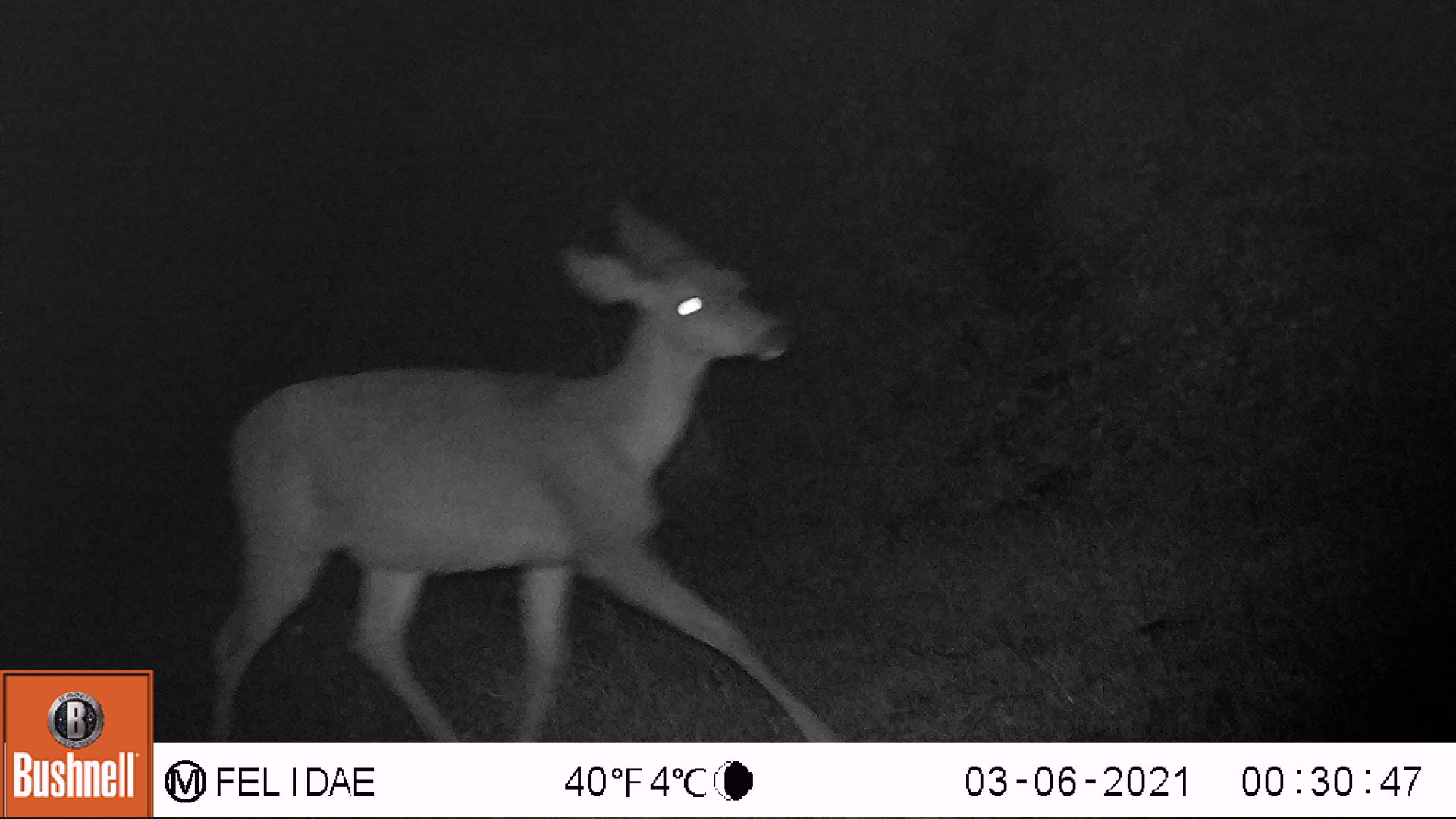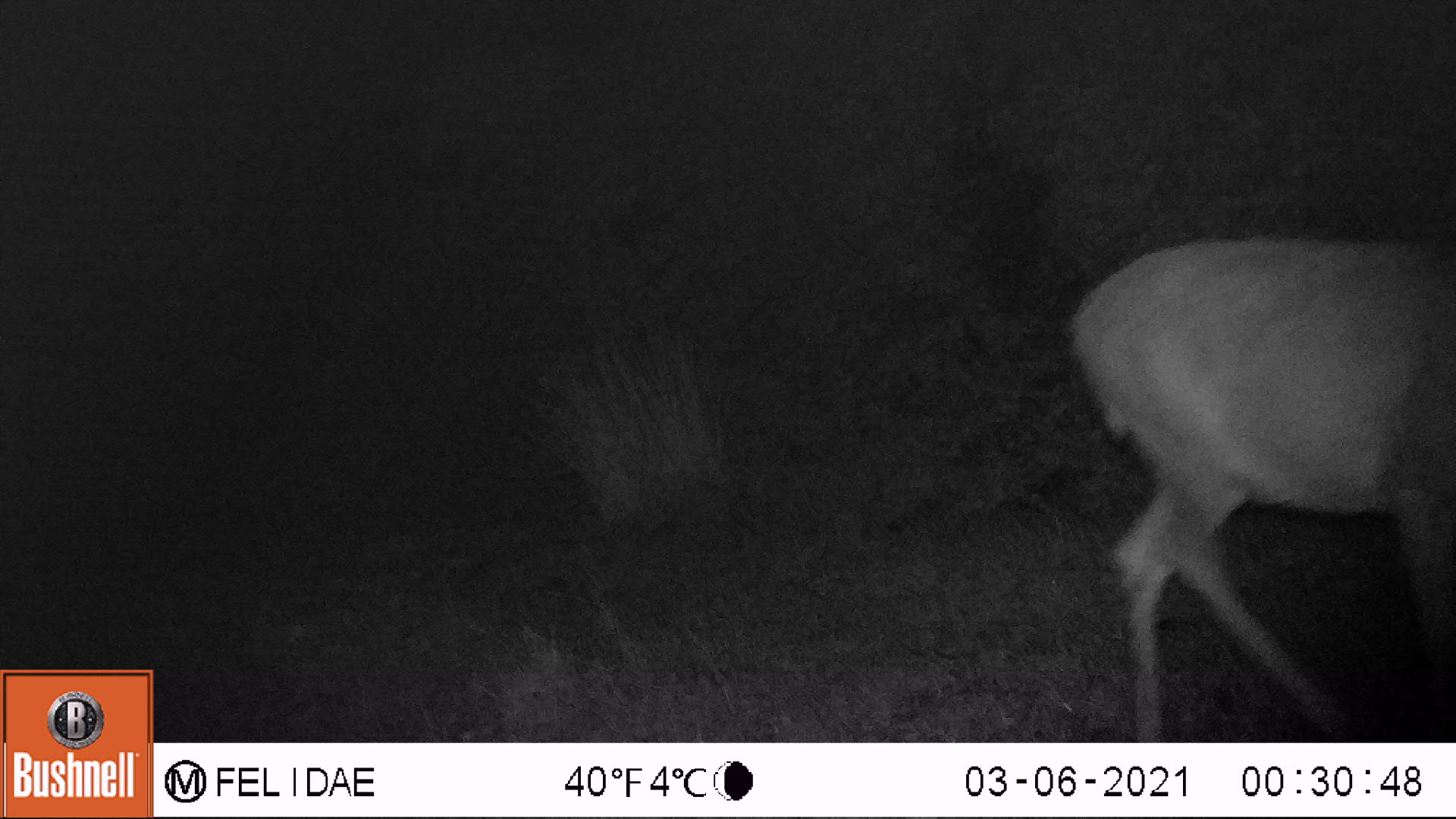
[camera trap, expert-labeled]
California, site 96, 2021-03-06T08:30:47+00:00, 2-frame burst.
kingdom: Animalia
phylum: Chordata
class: Mammalia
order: Artiodactyla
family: Cervidae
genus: Odocoileus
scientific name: Odocoileus hemionus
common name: mule deer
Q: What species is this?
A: Mule deer (Odocoileus hemionus).